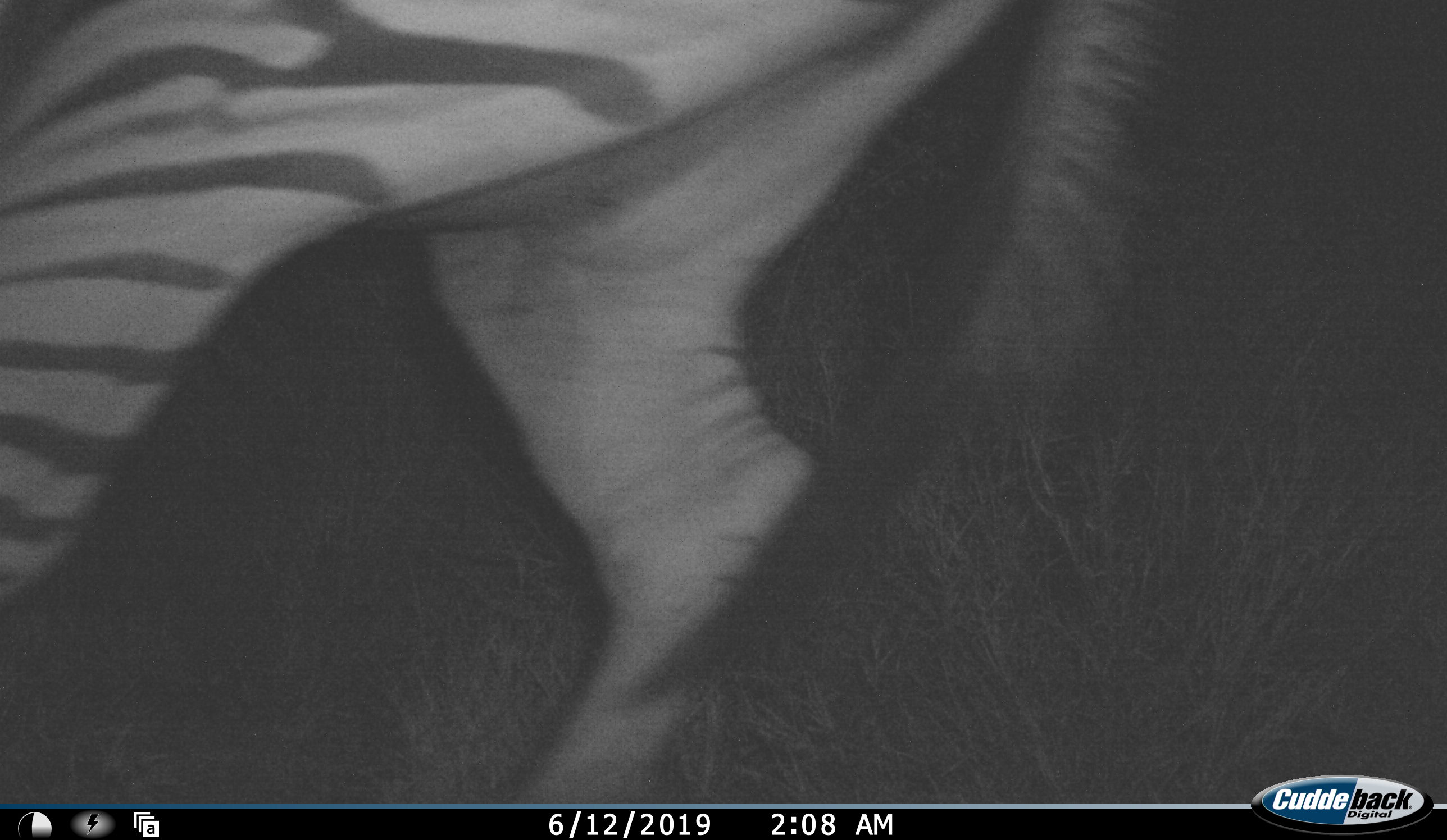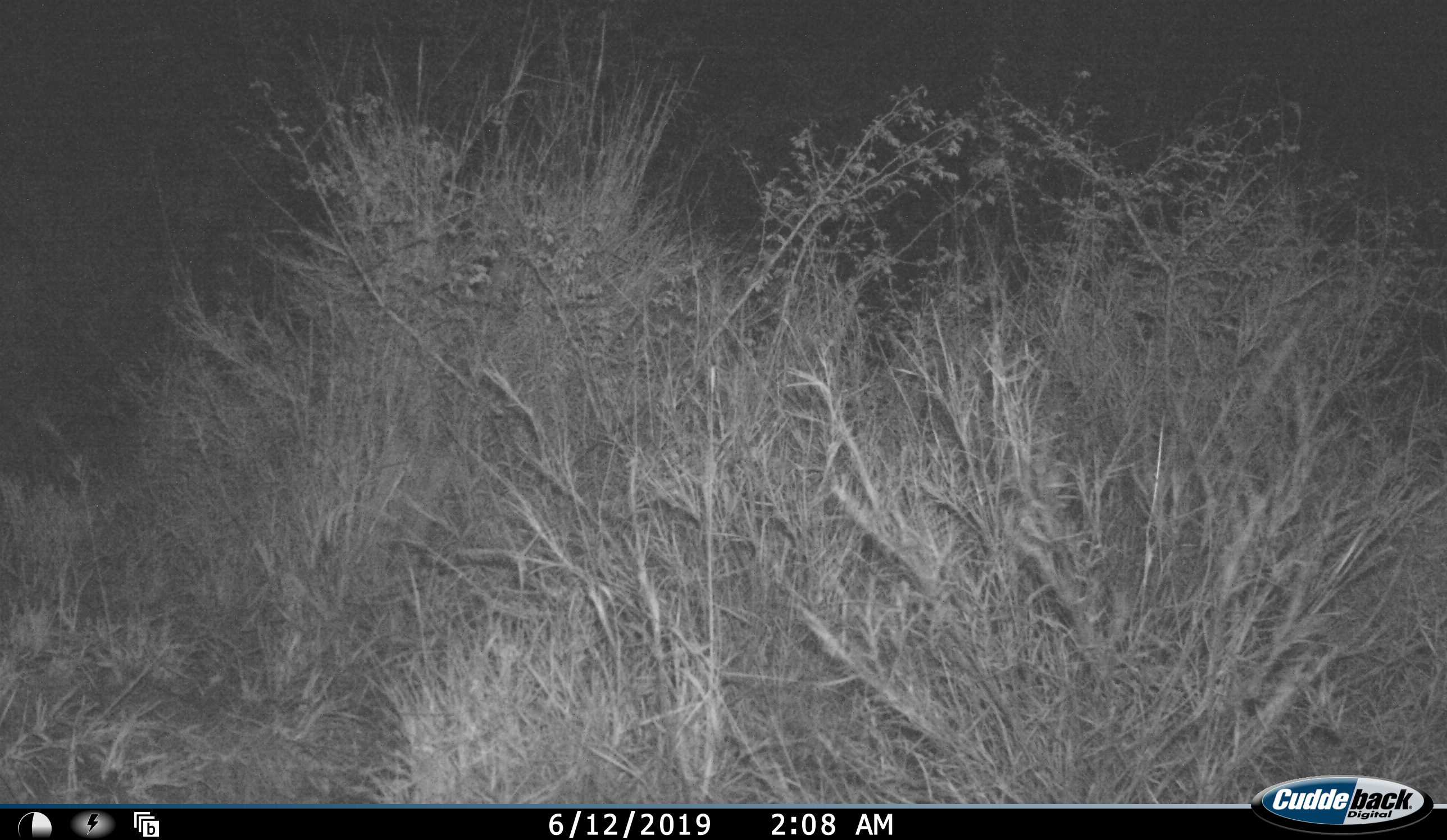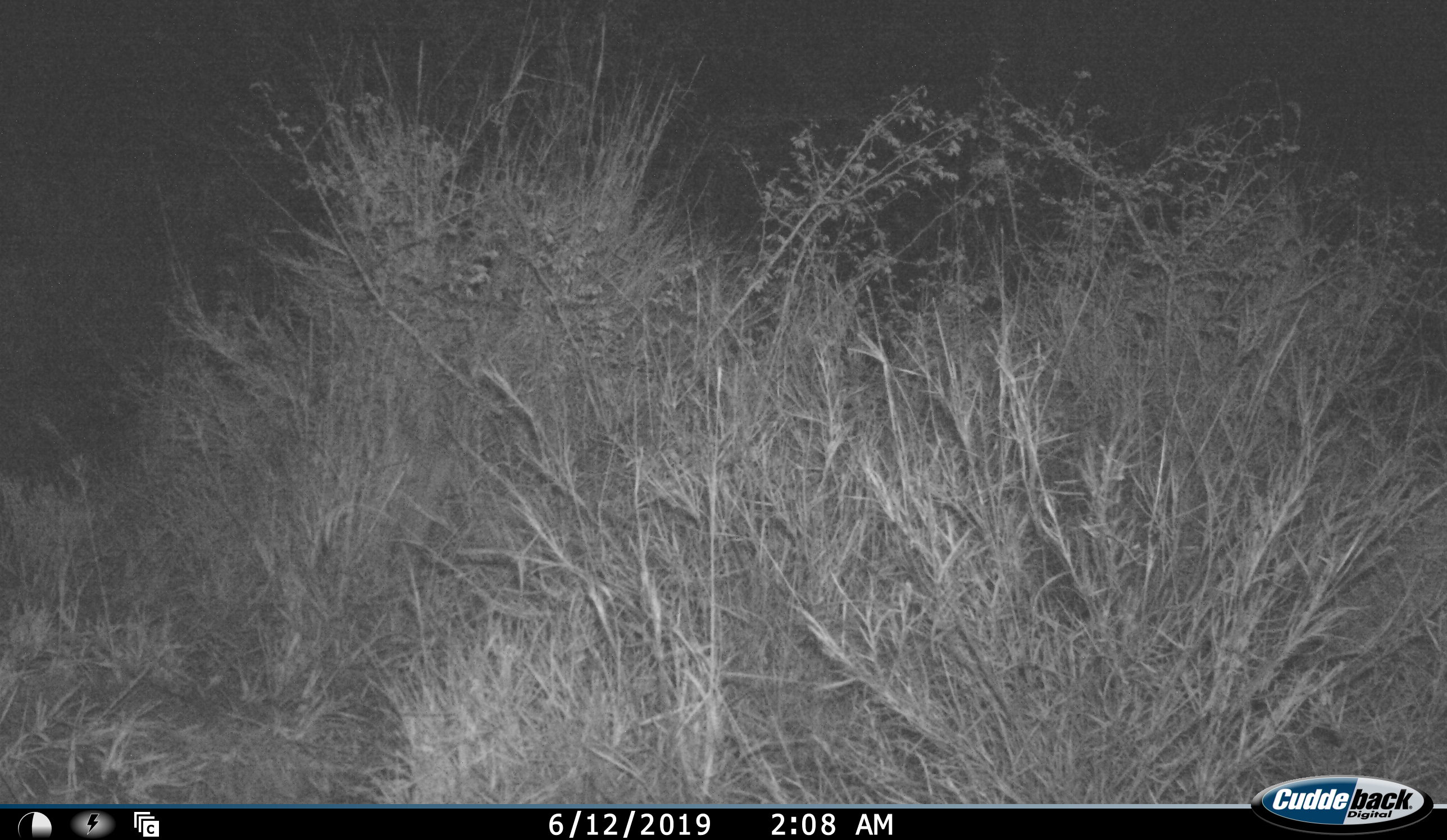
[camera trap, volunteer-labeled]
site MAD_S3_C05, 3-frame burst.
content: unidentified animal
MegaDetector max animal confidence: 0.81